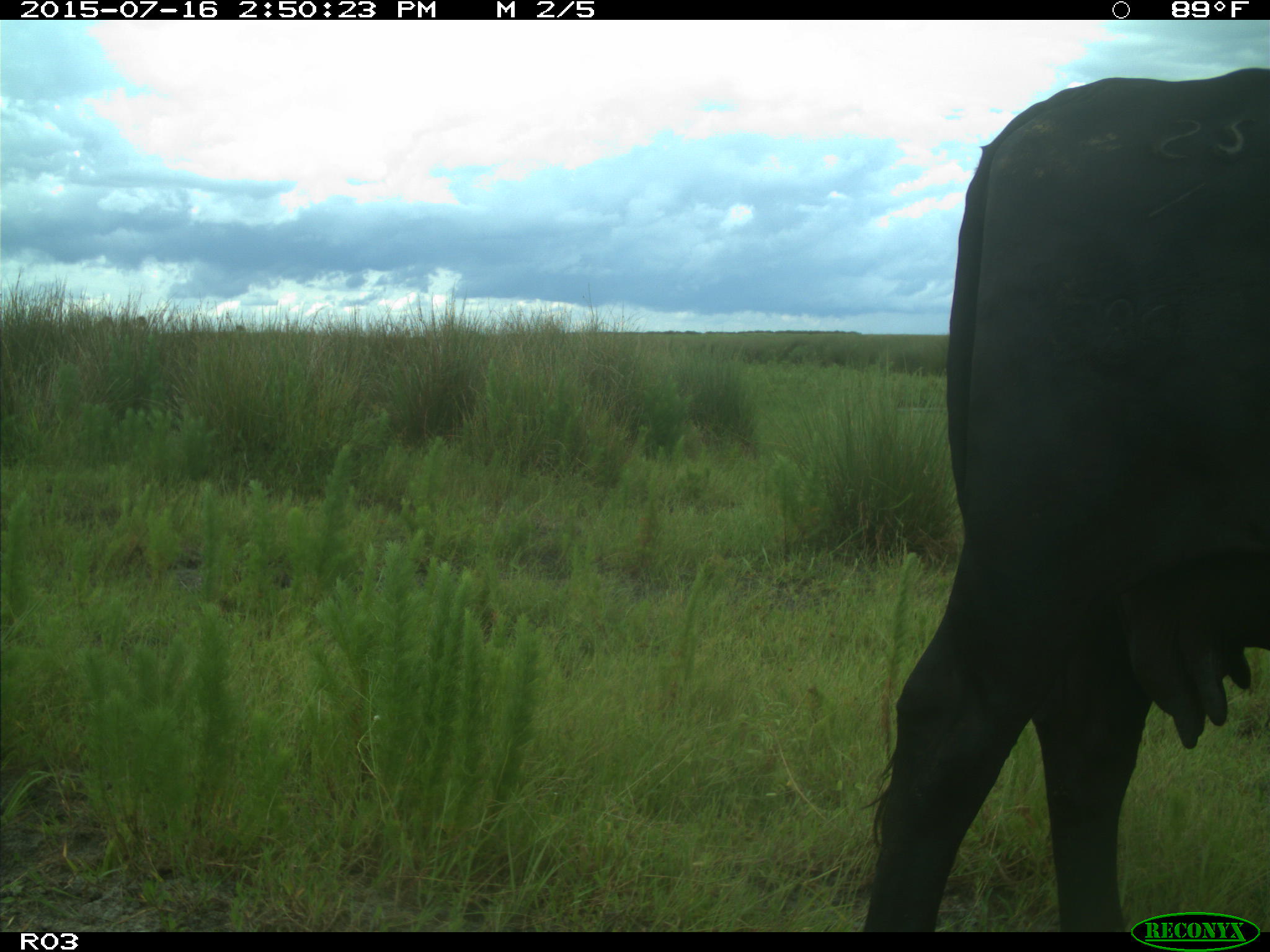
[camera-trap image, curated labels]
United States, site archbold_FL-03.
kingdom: Animalia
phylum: Chordata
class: Mammalia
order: Artiodactyla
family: Bovidae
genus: Bos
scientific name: Bos taurus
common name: domestic cow